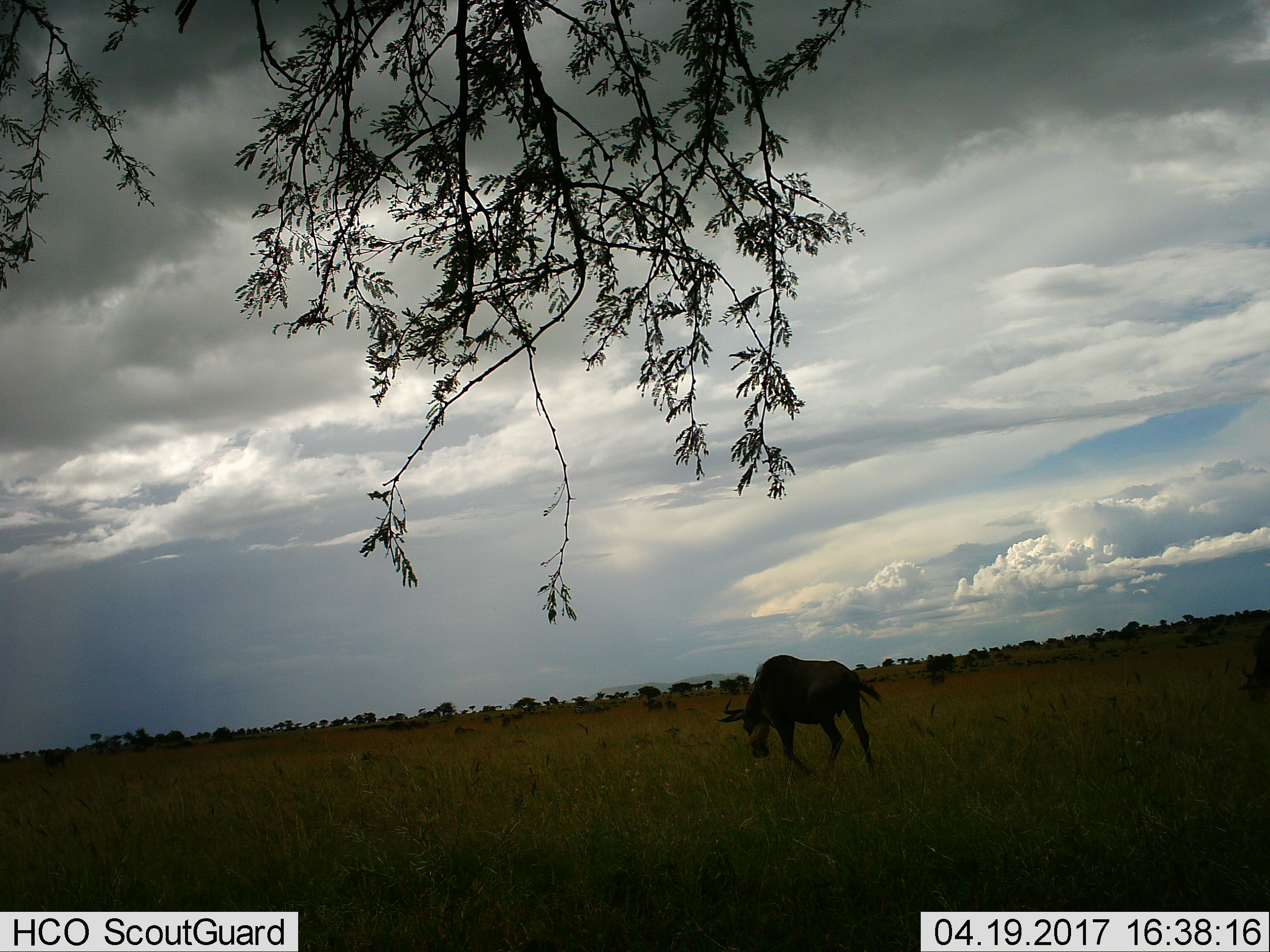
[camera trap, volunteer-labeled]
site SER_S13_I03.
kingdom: Animalia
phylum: Chordata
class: Mammalia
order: Artiodactyla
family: Bovidae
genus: Connochaetes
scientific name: Connochaetes taurinus taurinus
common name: blue wildebeest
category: wildebeestblue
Wildebeestblue (blue wildebeest) (Connochaetes taurinus taurinus), count 1. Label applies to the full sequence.